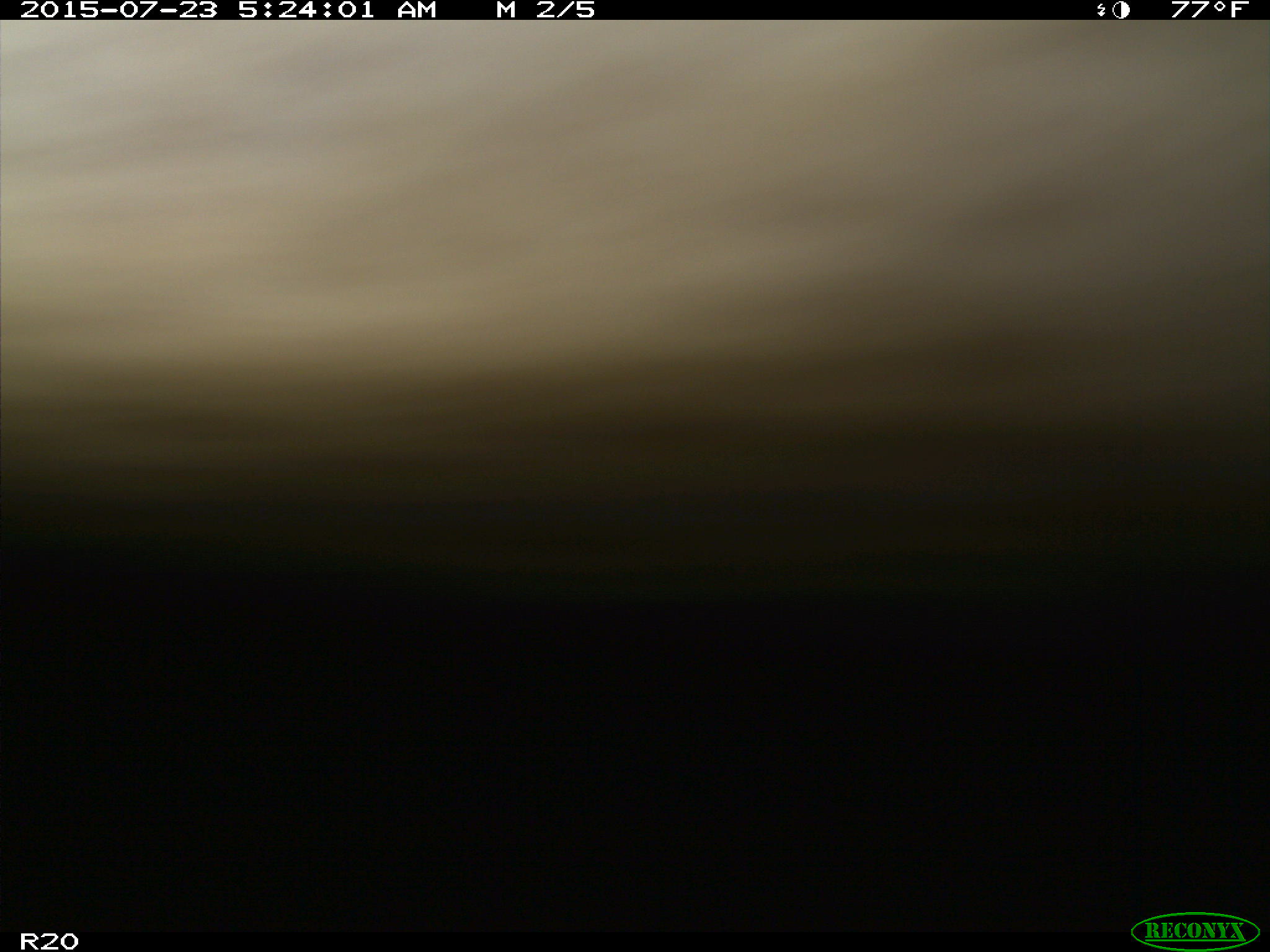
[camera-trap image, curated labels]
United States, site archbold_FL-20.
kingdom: Animalia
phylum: Chordata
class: Mammalia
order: Artiodactyla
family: Bovidae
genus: Bos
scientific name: Bos taurus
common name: domestic cow